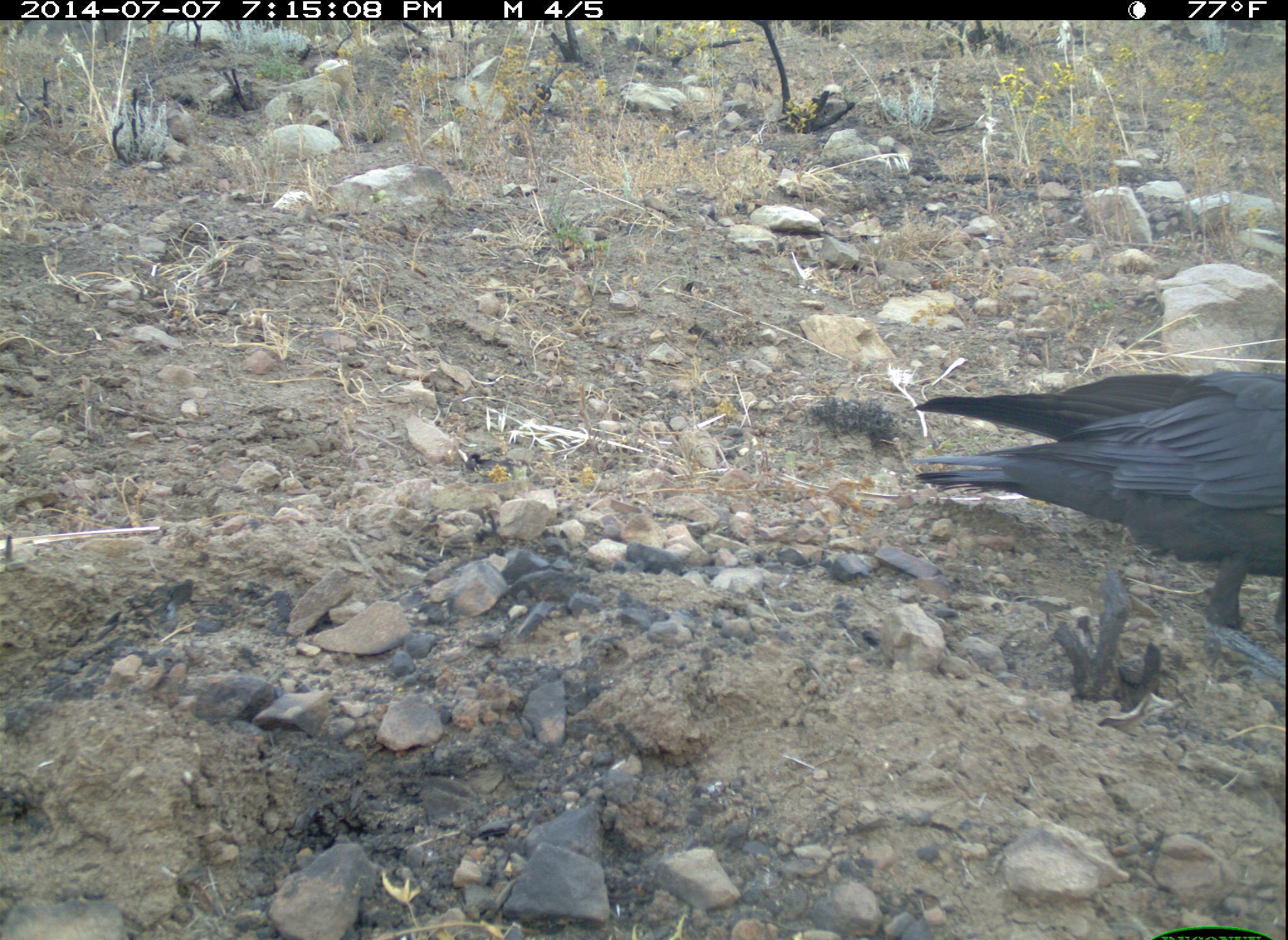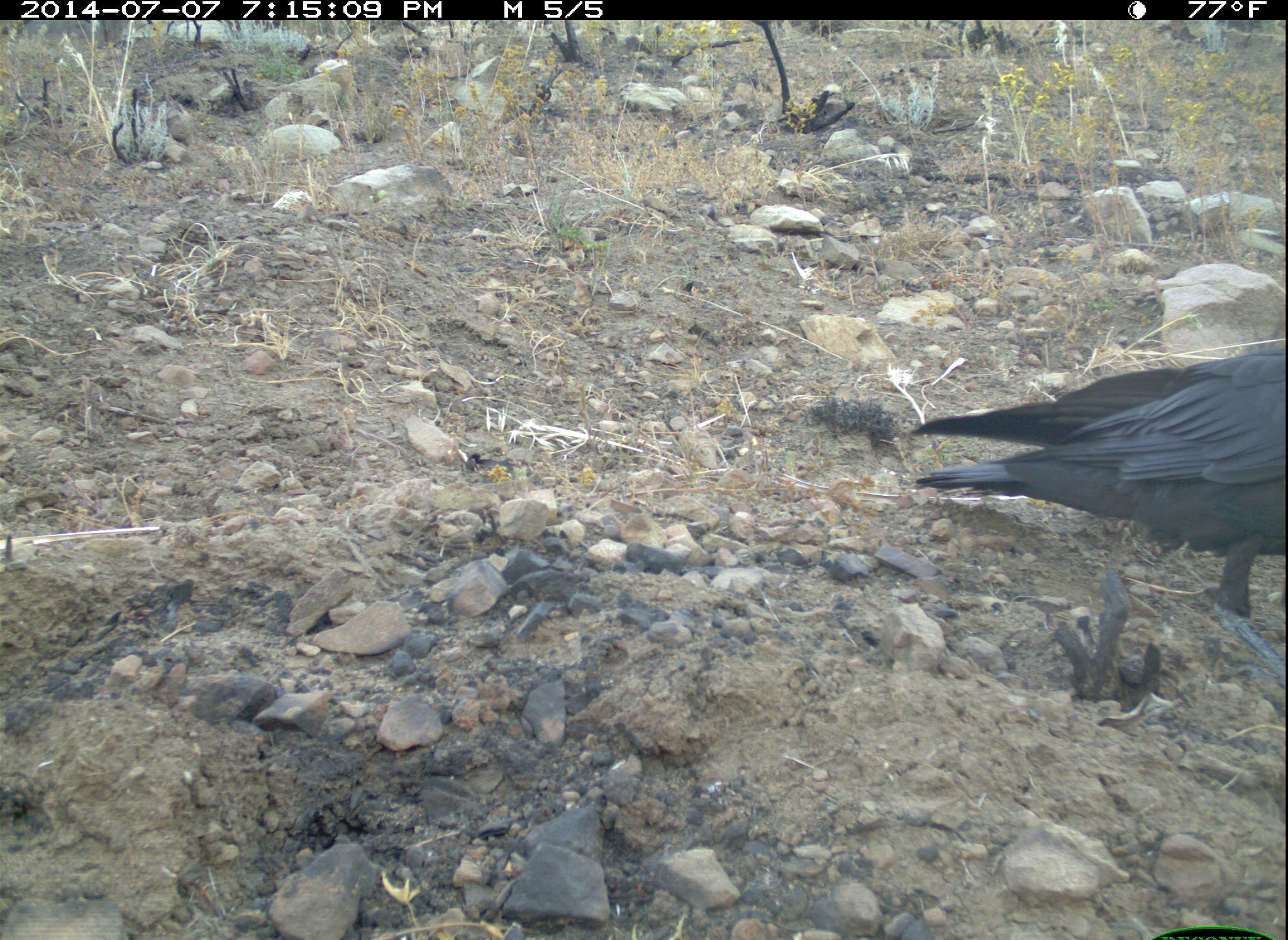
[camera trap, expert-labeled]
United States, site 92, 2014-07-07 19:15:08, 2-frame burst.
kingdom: Animalia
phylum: Chordata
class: Aves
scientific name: Aves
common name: bird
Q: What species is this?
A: Bird (Aves).